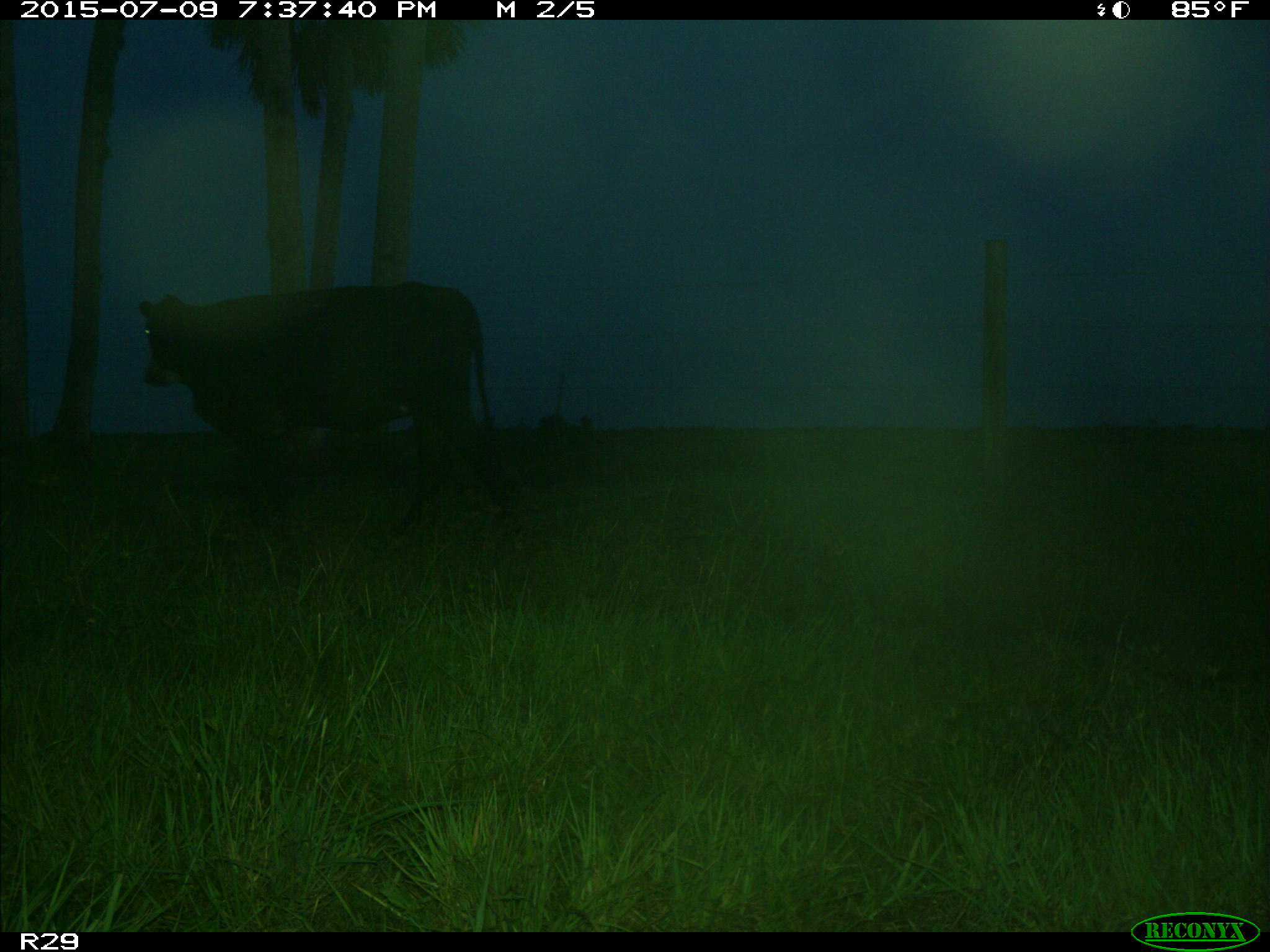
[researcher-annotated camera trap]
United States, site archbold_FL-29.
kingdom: Animalia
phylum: Chordata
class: Mammalia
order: Artiodactyla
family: Bovidae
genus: Bos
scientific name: Bos taurus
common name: domestic cow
Bos taurus (domestic cow).